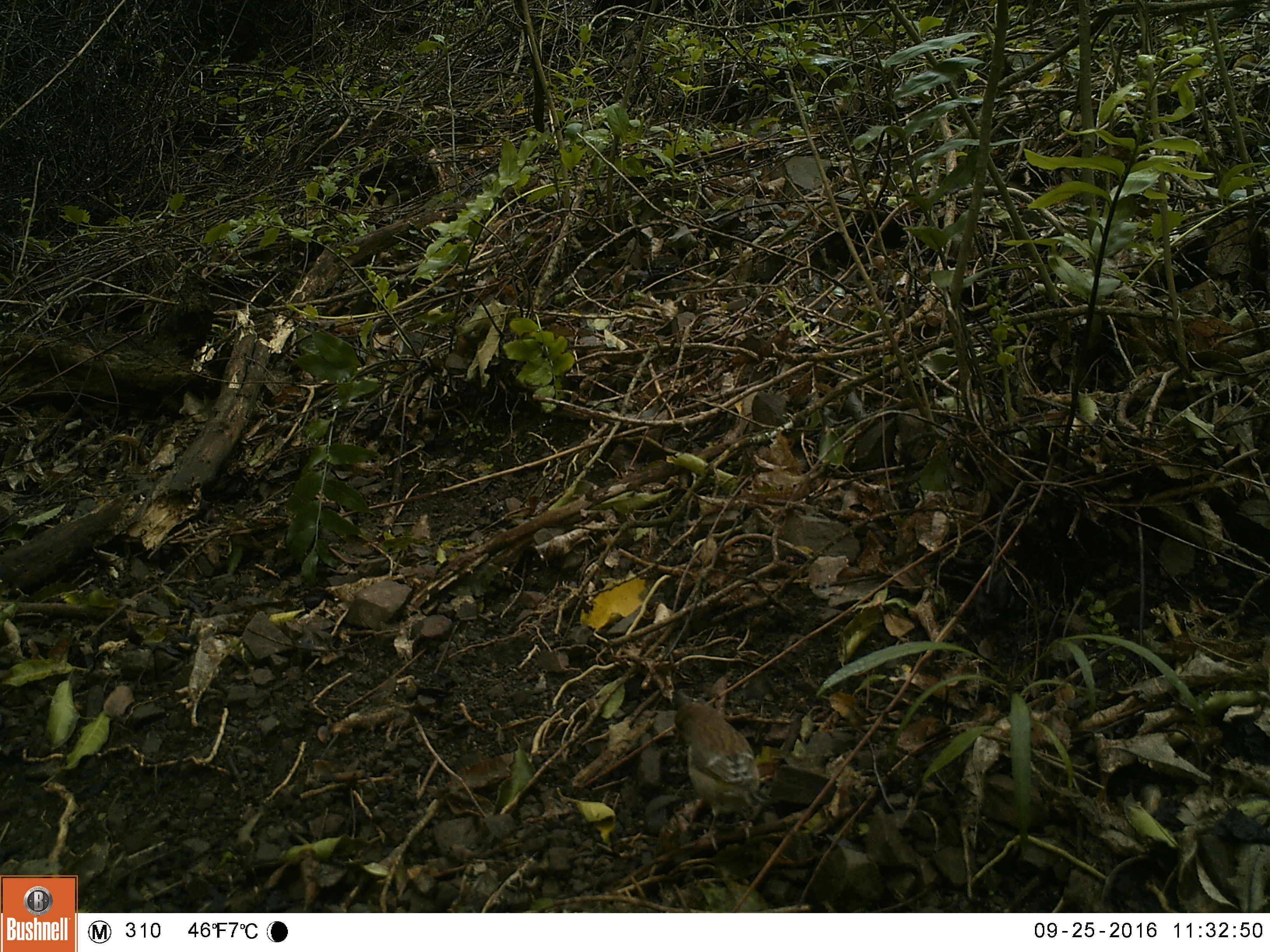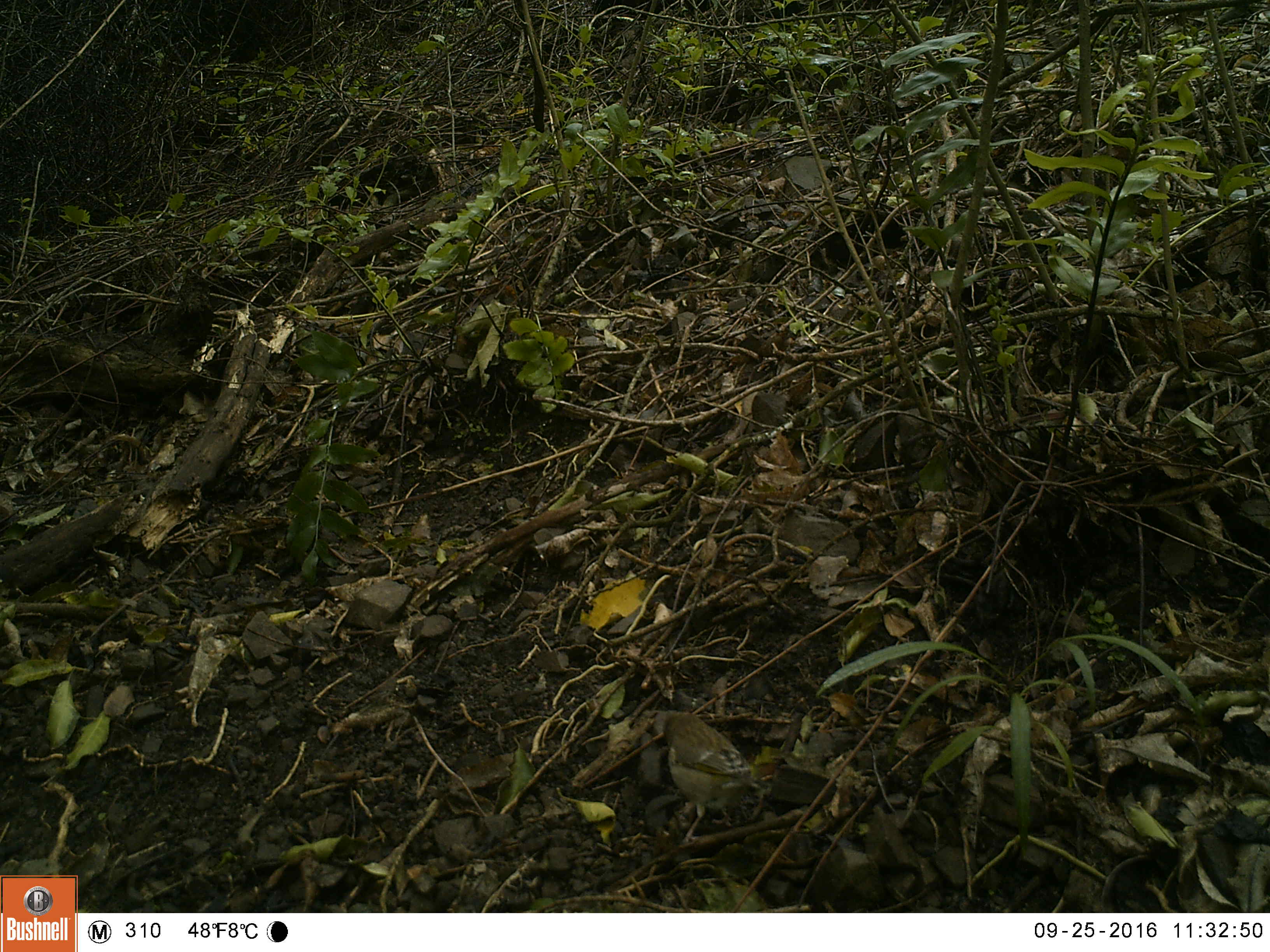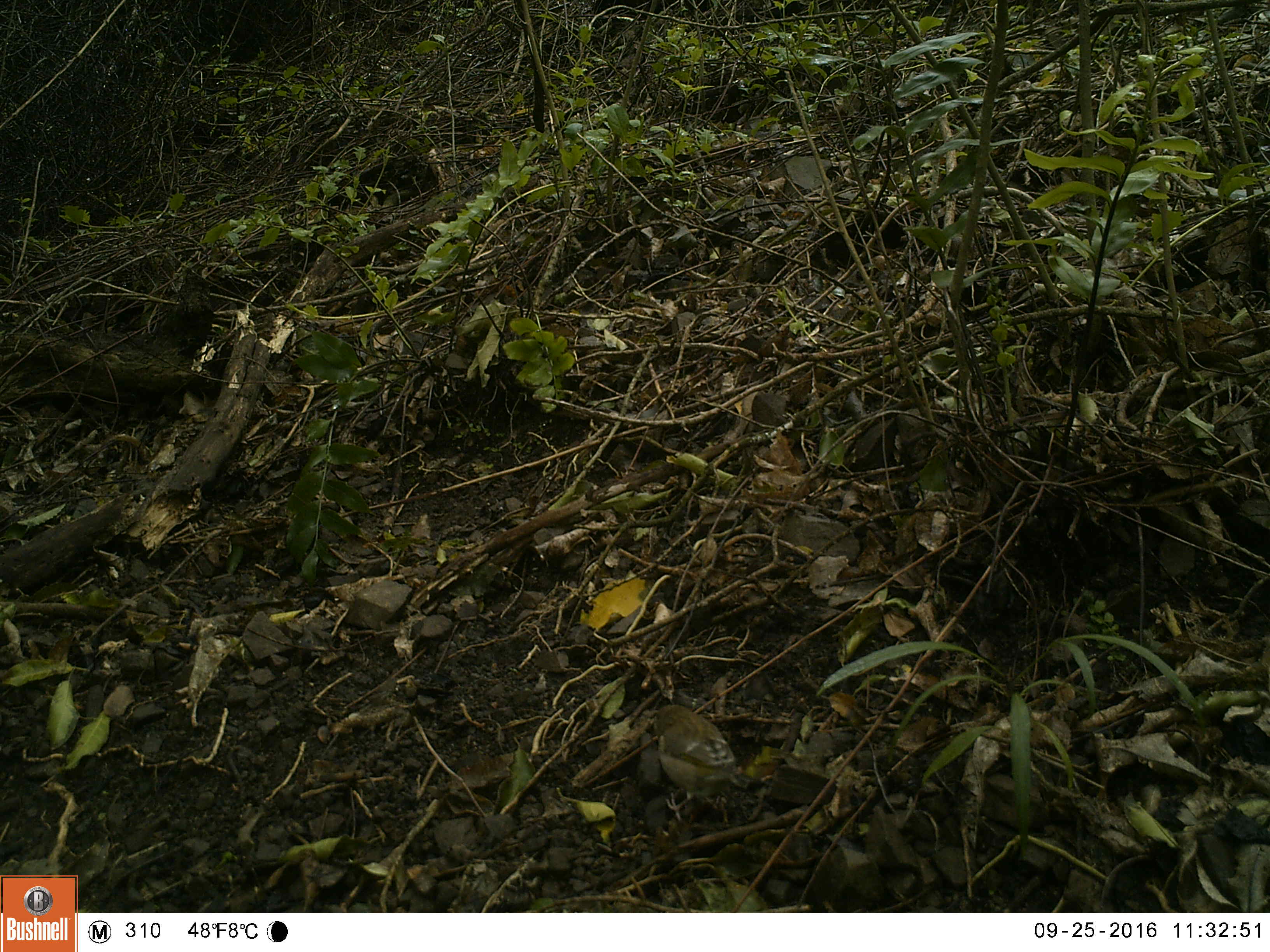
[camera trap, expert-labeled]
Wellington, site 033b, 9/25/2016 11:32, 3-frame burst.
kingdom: Animalia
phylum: Chordata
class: Aves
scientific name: Aves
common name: bird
Bird (Aves).